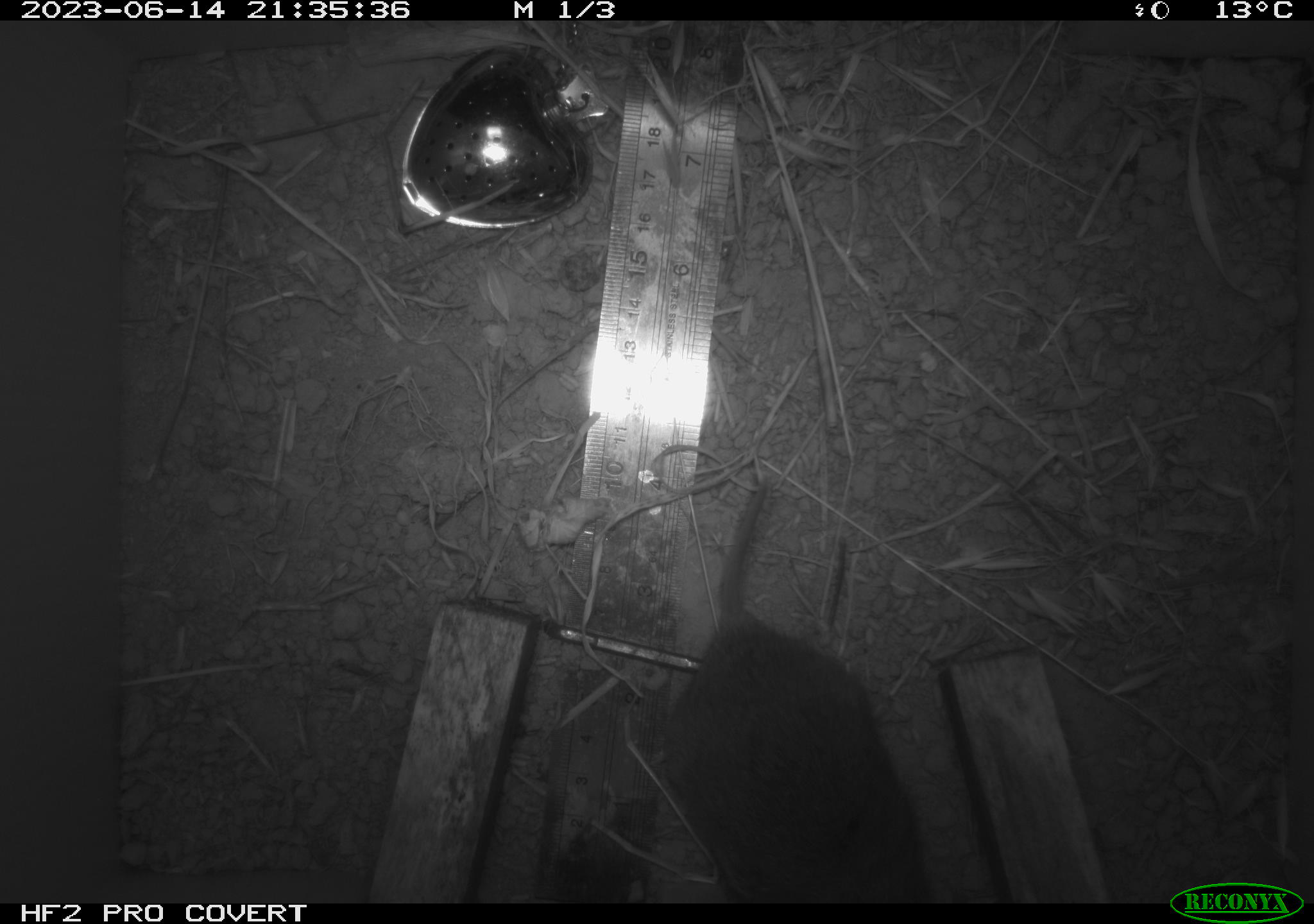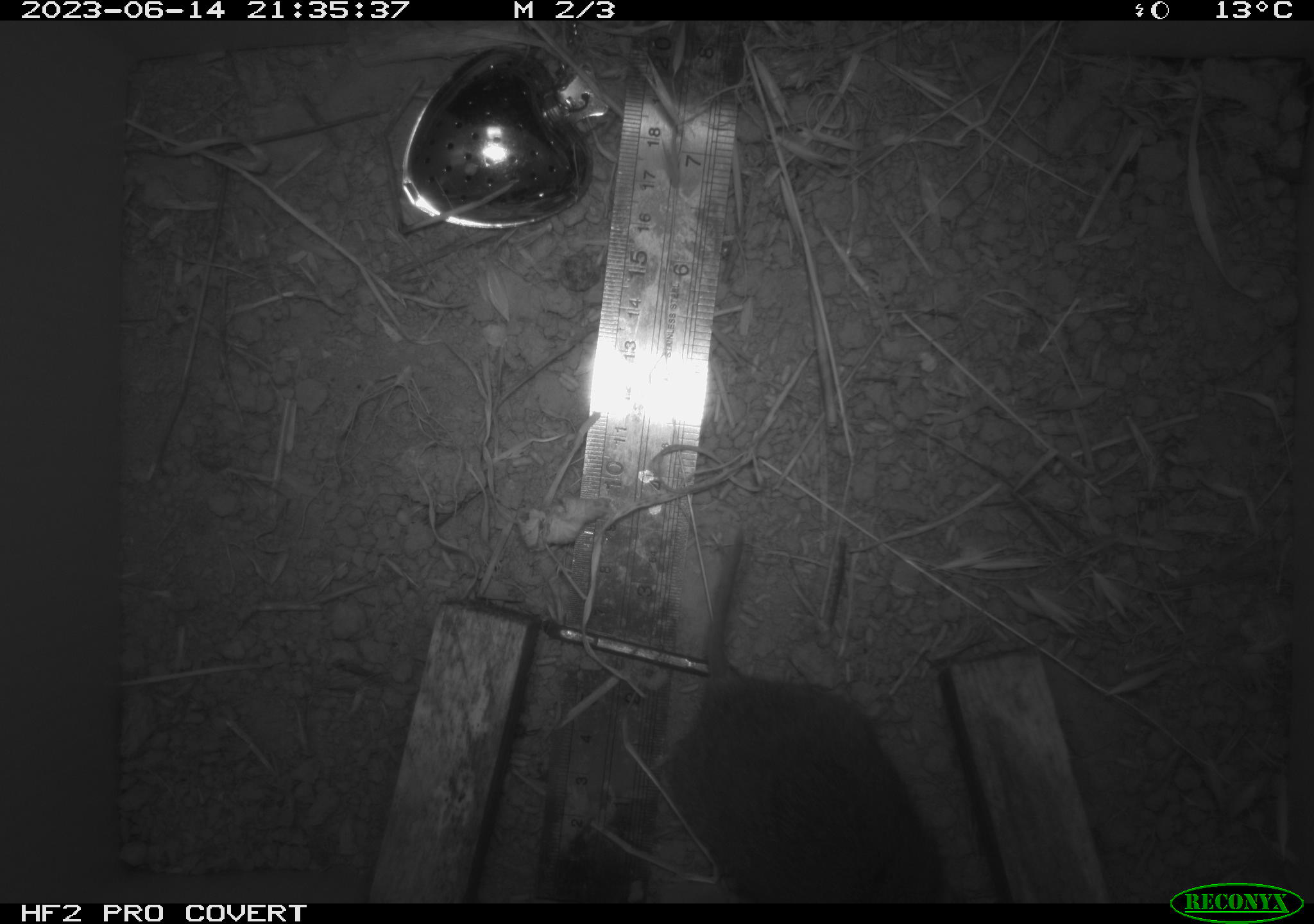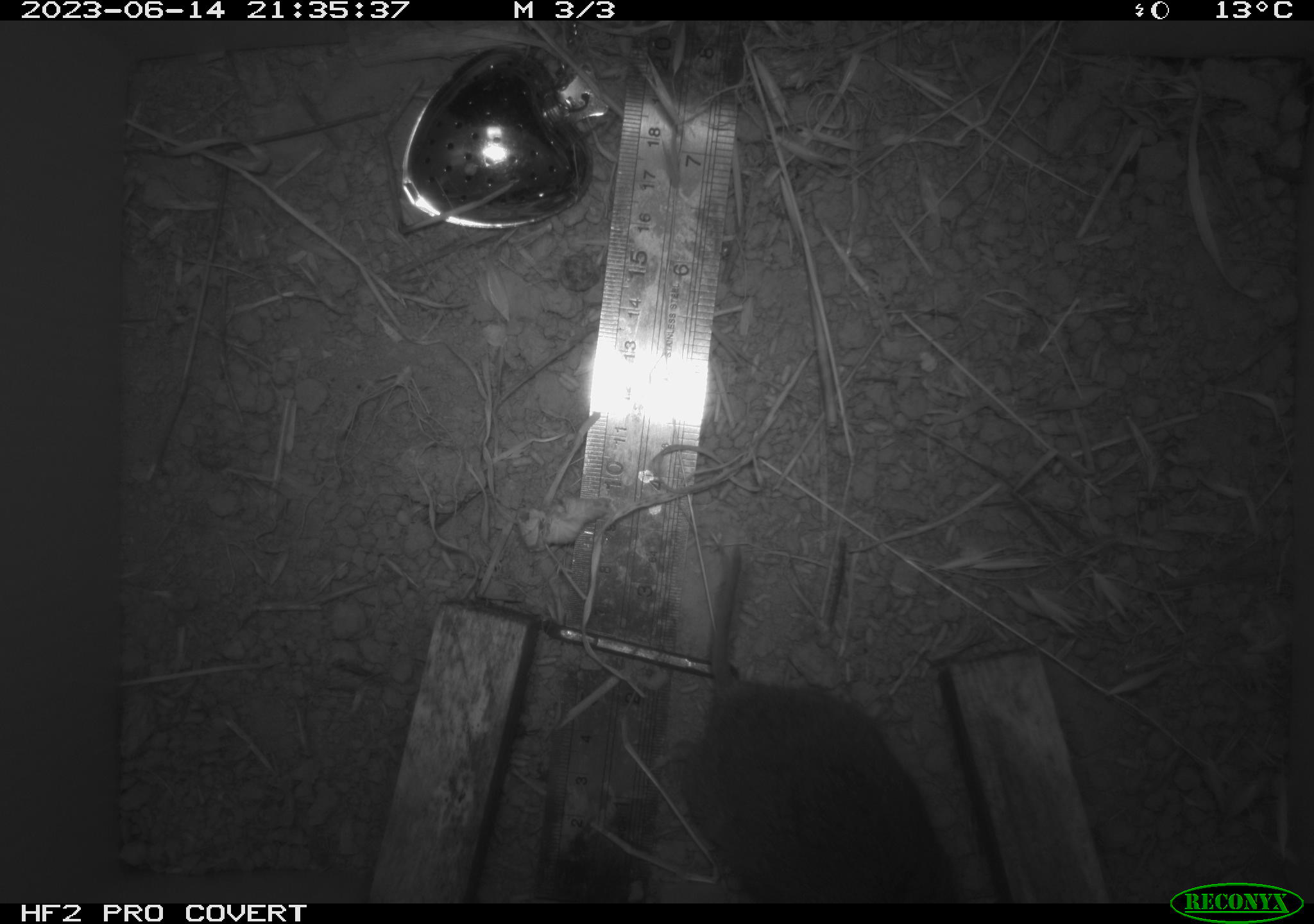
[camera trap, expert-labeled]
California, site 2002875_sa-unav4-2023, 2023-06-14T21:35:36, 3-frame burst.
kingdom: Animalia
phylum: Chordata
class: Mammalia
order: Rodentia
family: Cricetidae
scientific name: Arvicolinae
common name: voles, lemmings, and muskrats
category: arvicolinae subfamily